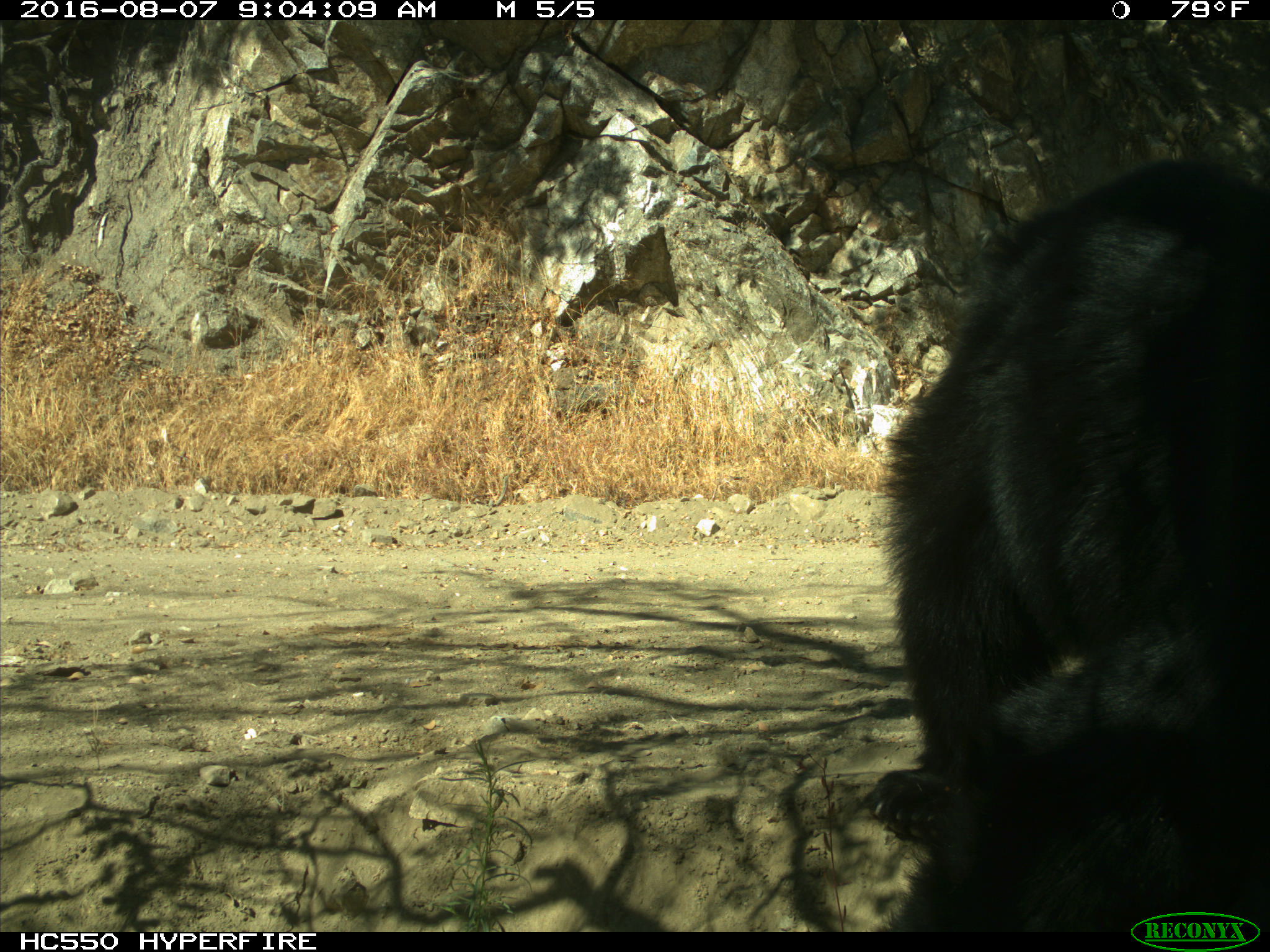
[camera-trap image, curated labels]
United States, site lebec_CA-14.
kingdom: Animalia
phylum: Chordata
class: Mammalia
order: Carnivora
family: Ursidae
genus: Ursus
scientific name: Ursus americanus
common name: american black bear